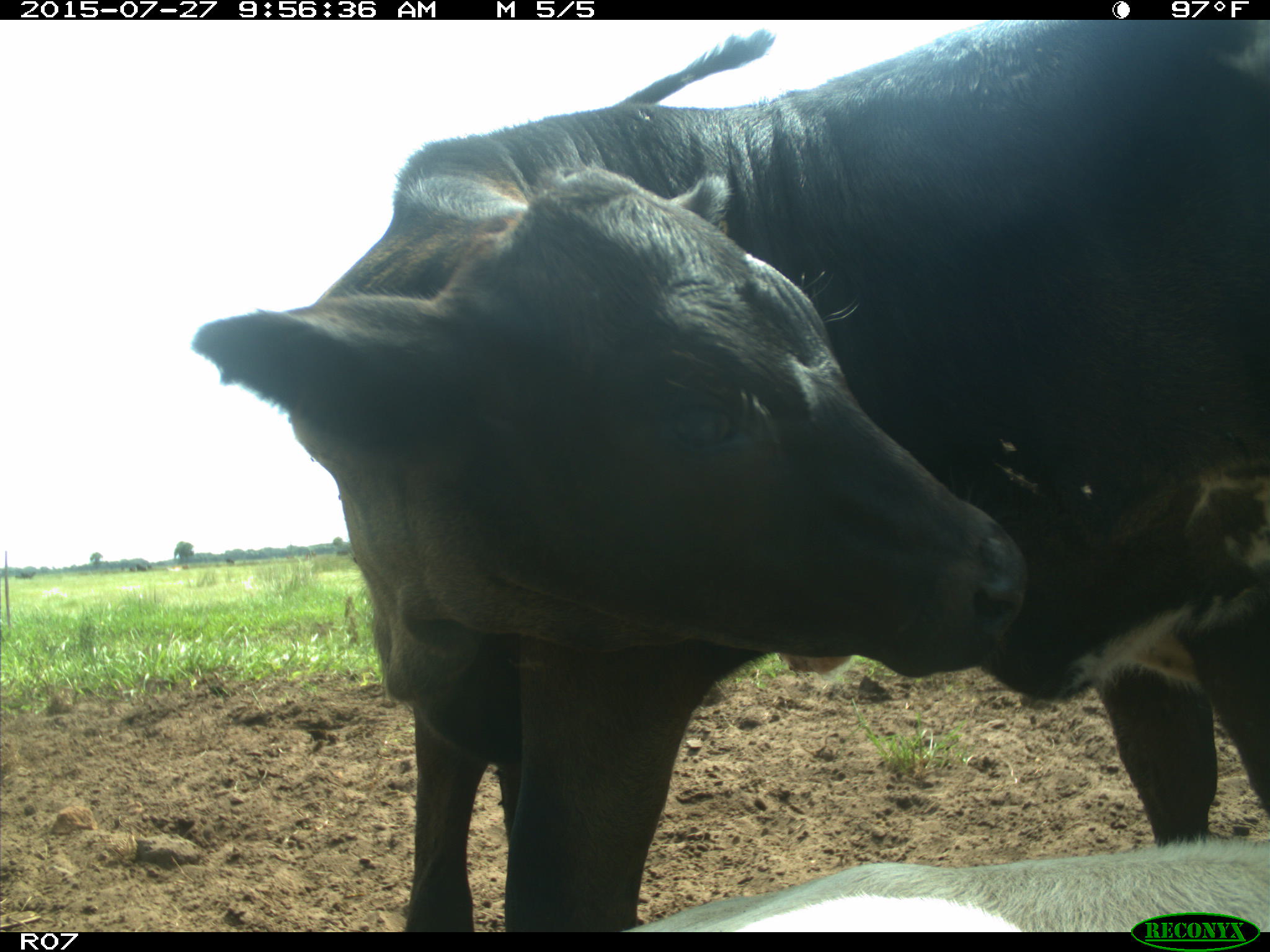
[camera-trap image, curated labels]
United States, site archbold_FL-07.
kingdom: Animalia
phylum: Chordata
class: Mammalia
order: Artiodactyla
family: Bovidae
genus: Bos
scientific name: Bos taurus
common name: domestic cow